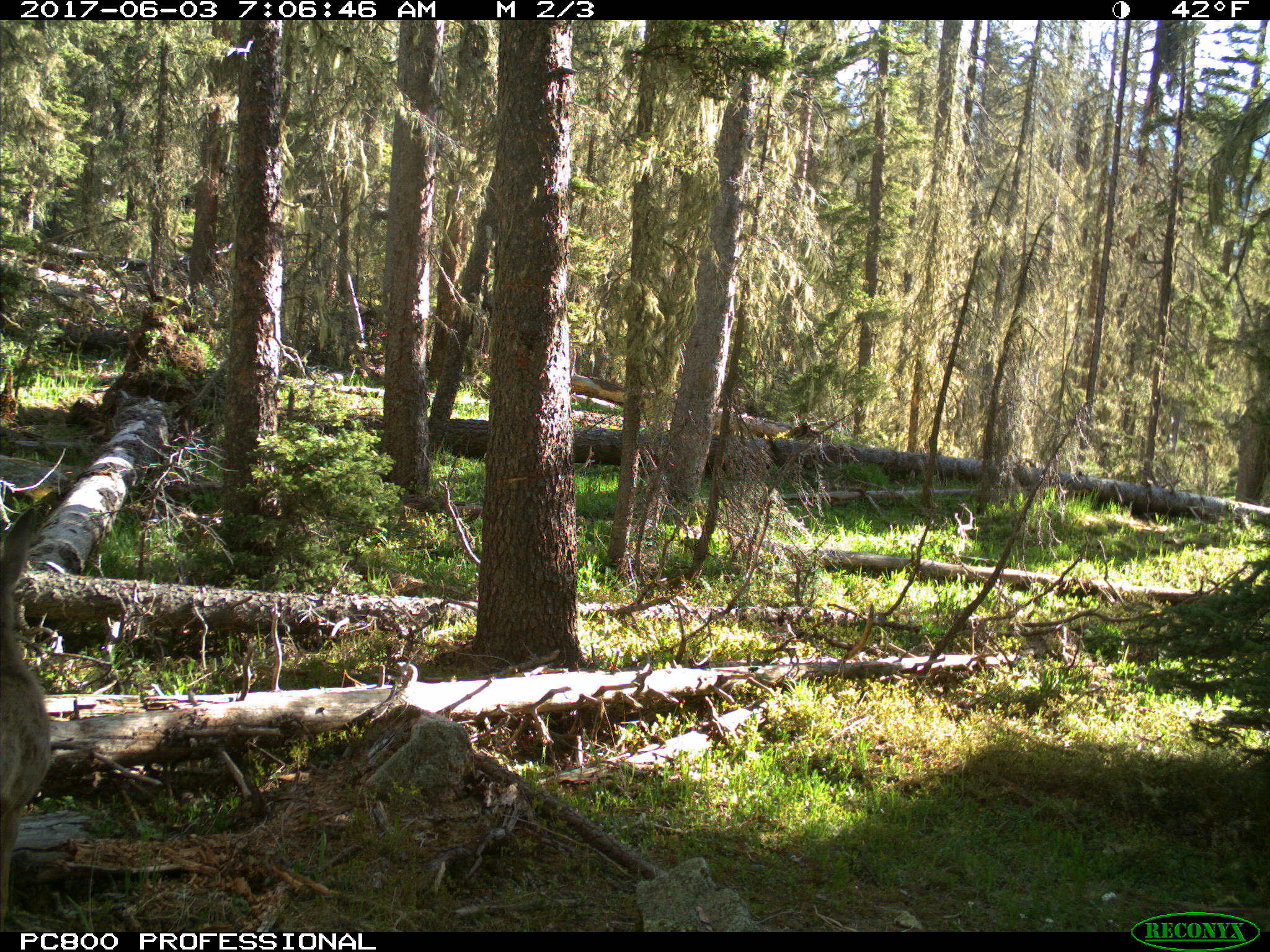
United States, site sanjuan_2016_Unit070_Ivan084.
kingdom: Animalia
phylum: Chordata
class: Mammalia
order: Artiodactyla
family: Cervidae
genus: Odocoileus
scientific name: Odocoileus hemionus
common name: mule deer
Odocoileus hemionus (mule deer).